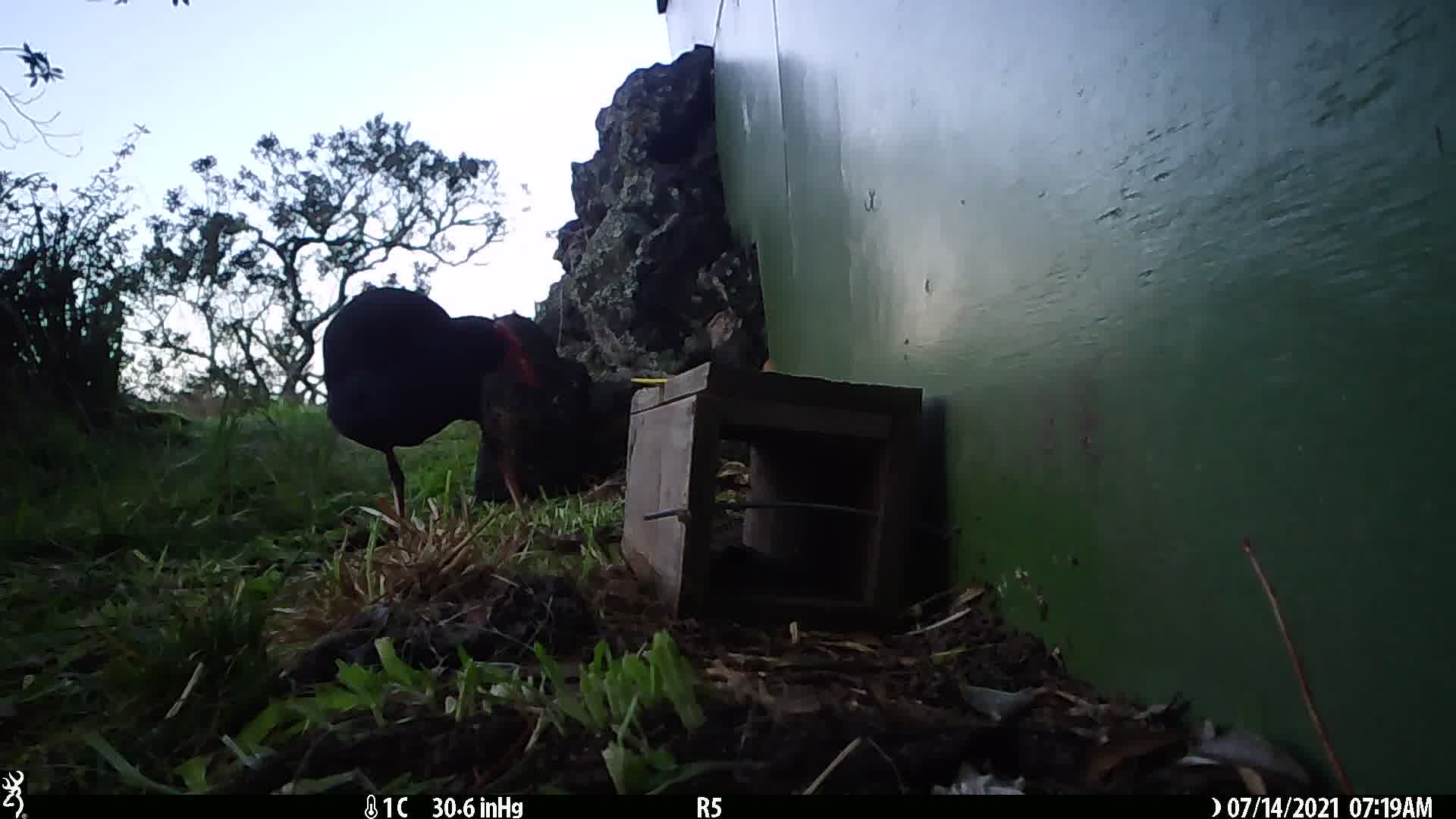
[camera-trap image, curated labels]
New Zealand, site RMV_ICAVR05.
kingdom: Animalia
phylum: Chordata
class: Aves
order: Gruiformes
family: Rallidae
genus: Porphyrio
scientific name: Porphyrio melanotus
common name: australasian swamphen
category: pukeko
Pukeko (australasian swamphen) (Porphyrio melanotus).